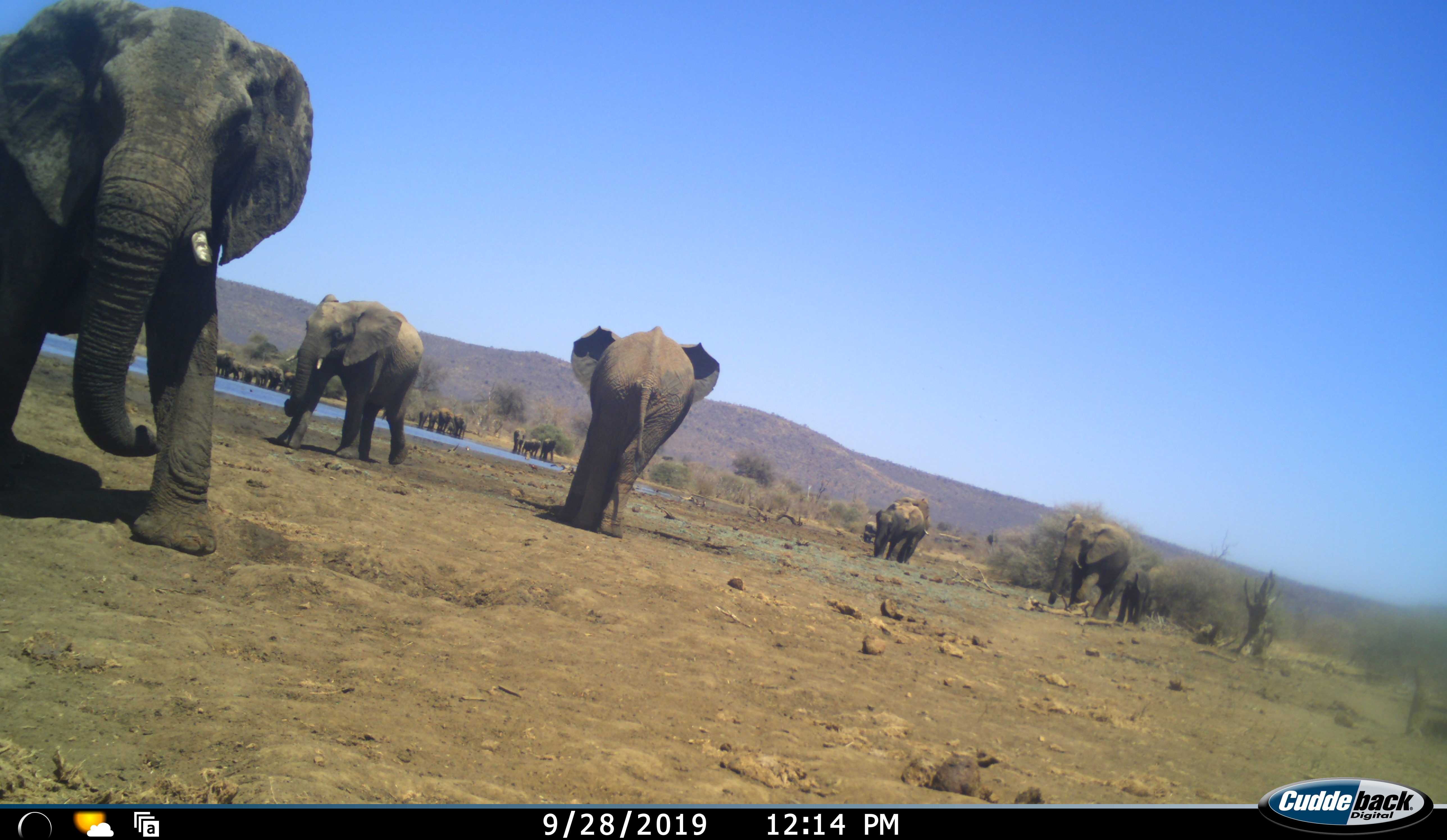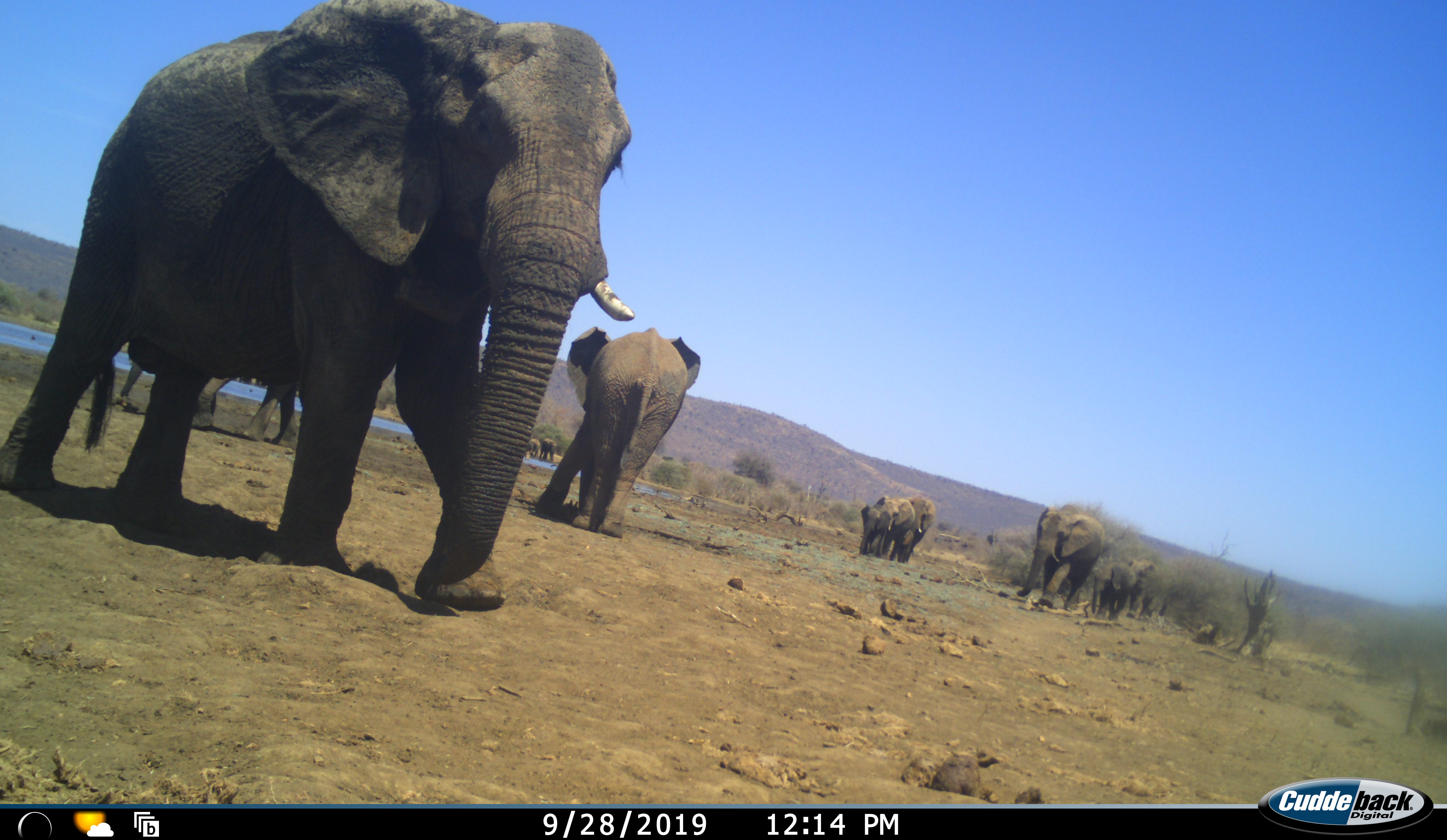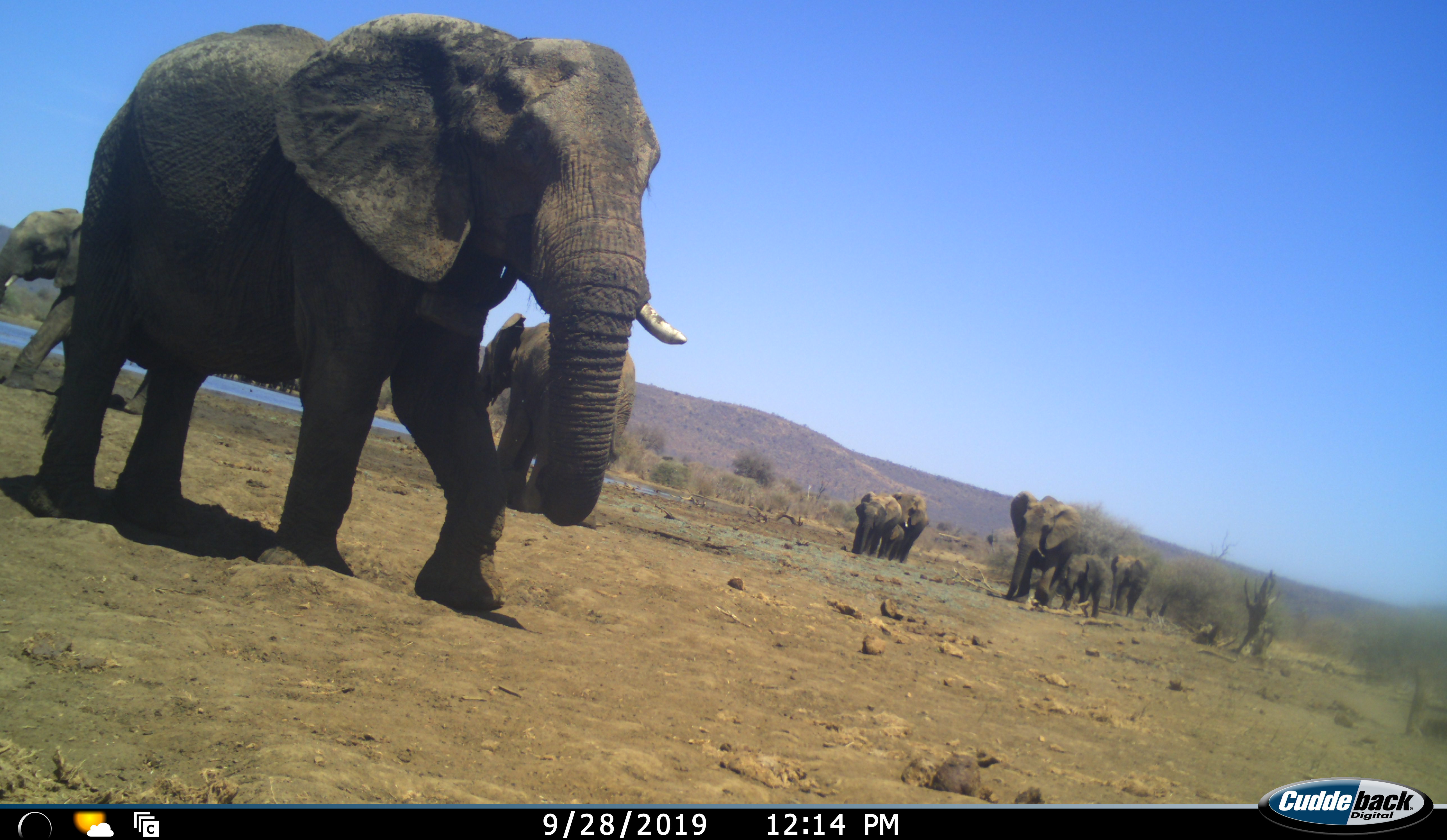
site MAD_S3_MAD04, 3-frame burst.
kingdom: Animalia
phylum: Chordata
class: Mammalia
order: Proboscidea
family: Elephantidae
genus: Loxodonta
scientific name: Loxodonta africana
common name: african bush elephant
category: elephant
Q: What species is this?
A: Elephant (african bush elephant) (Loxodonta africana).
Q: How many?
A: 11-50.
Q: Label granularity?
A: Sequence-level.